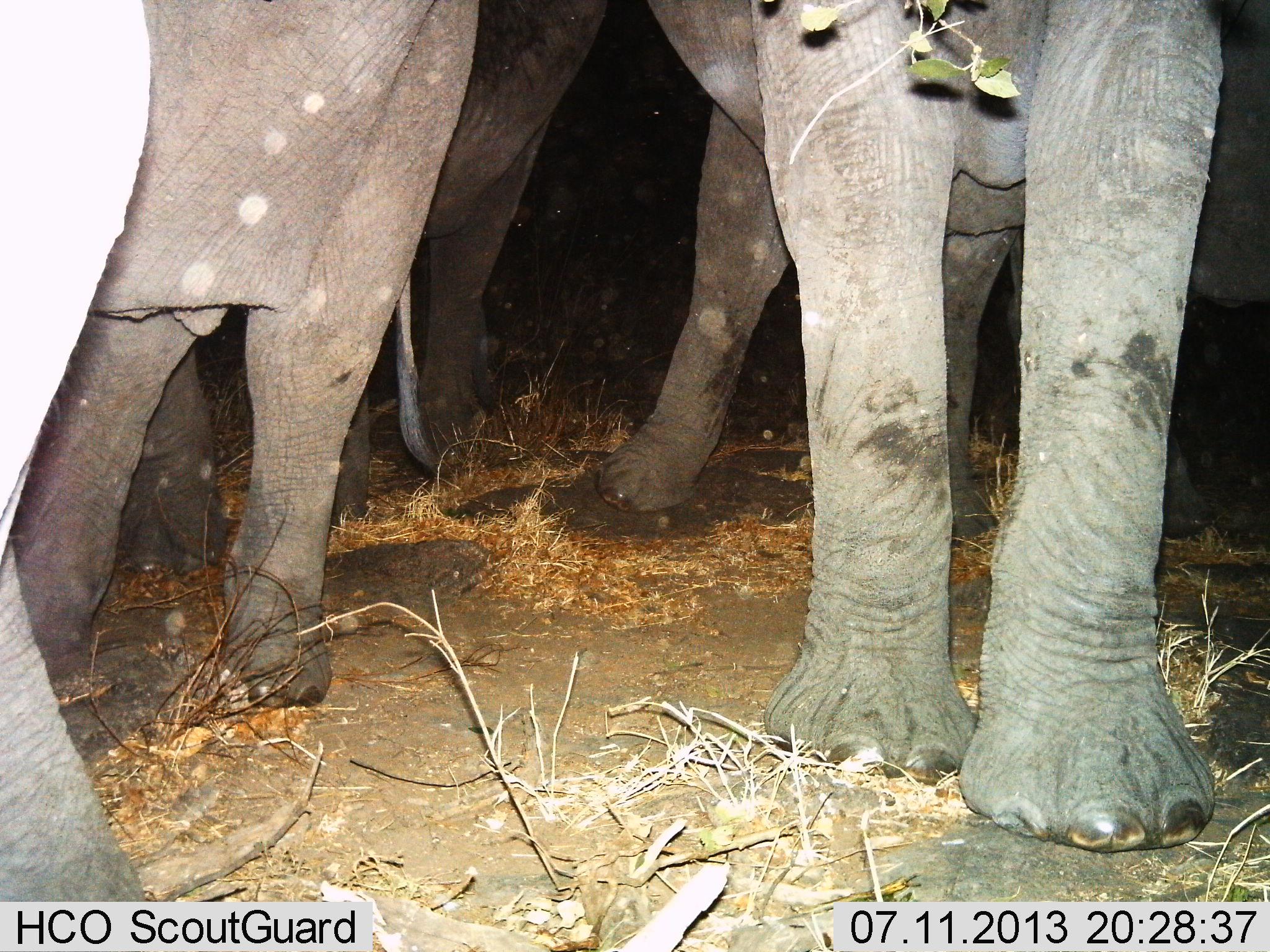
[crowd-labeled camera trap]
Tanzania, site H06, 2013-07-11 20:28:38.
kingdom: Animalia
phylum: Chordata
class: Mammalia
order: Proboscidea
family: Elephantidae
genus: Loxodonta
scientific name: Loxodonta africana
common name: african bush elephant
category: elephant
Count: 4.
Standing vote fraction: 80%.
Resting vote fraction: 10%.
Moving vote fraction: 0%.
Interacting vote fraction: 0%.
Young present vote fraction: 0%.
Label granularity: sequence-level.